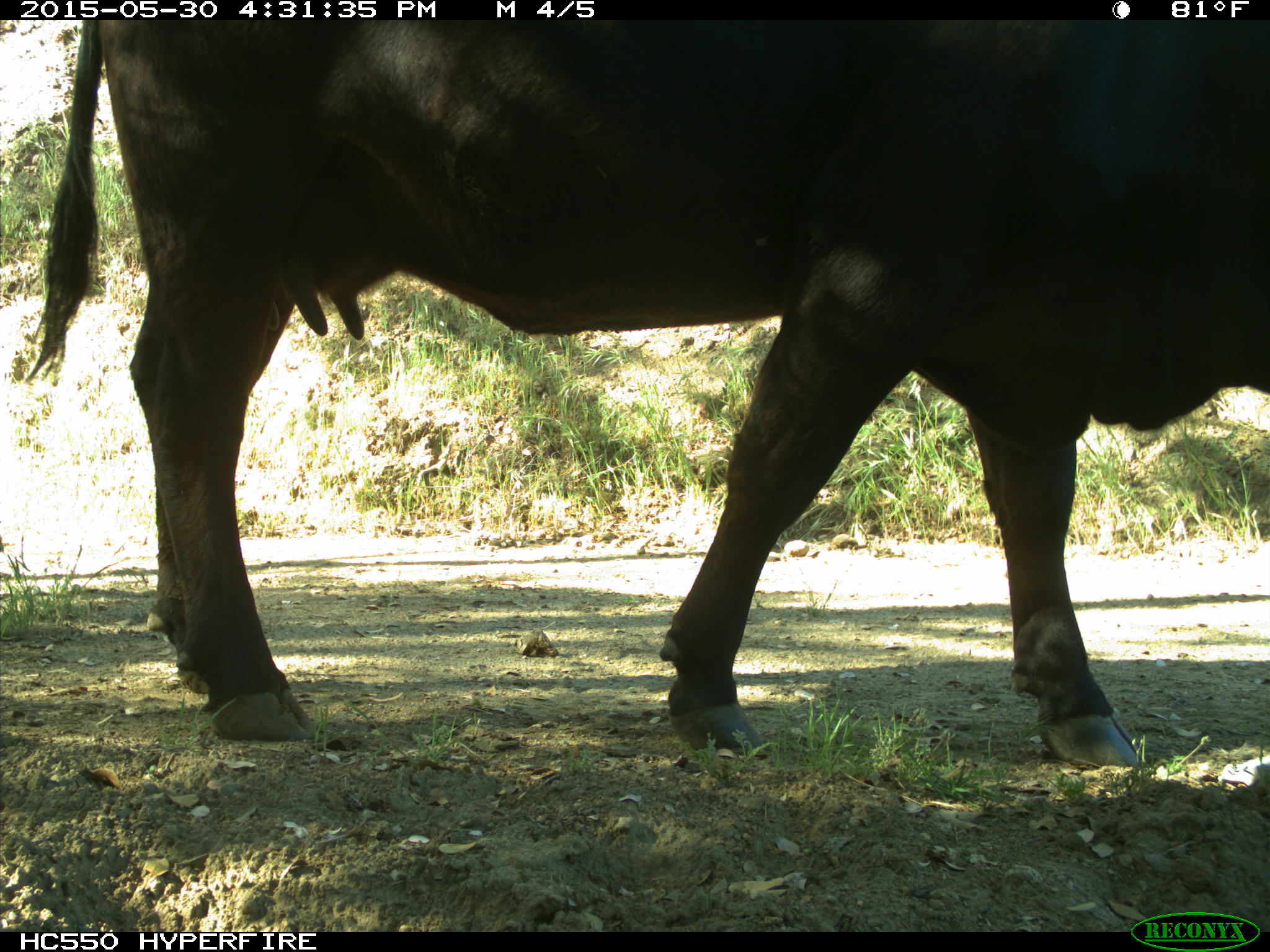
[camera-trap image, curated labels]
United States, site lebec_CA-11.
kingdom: Animalia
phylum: Chordata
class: Mammalia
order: Artiodactyla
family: Bovidae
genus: Bos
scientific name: Bos taurus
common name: domestic cow